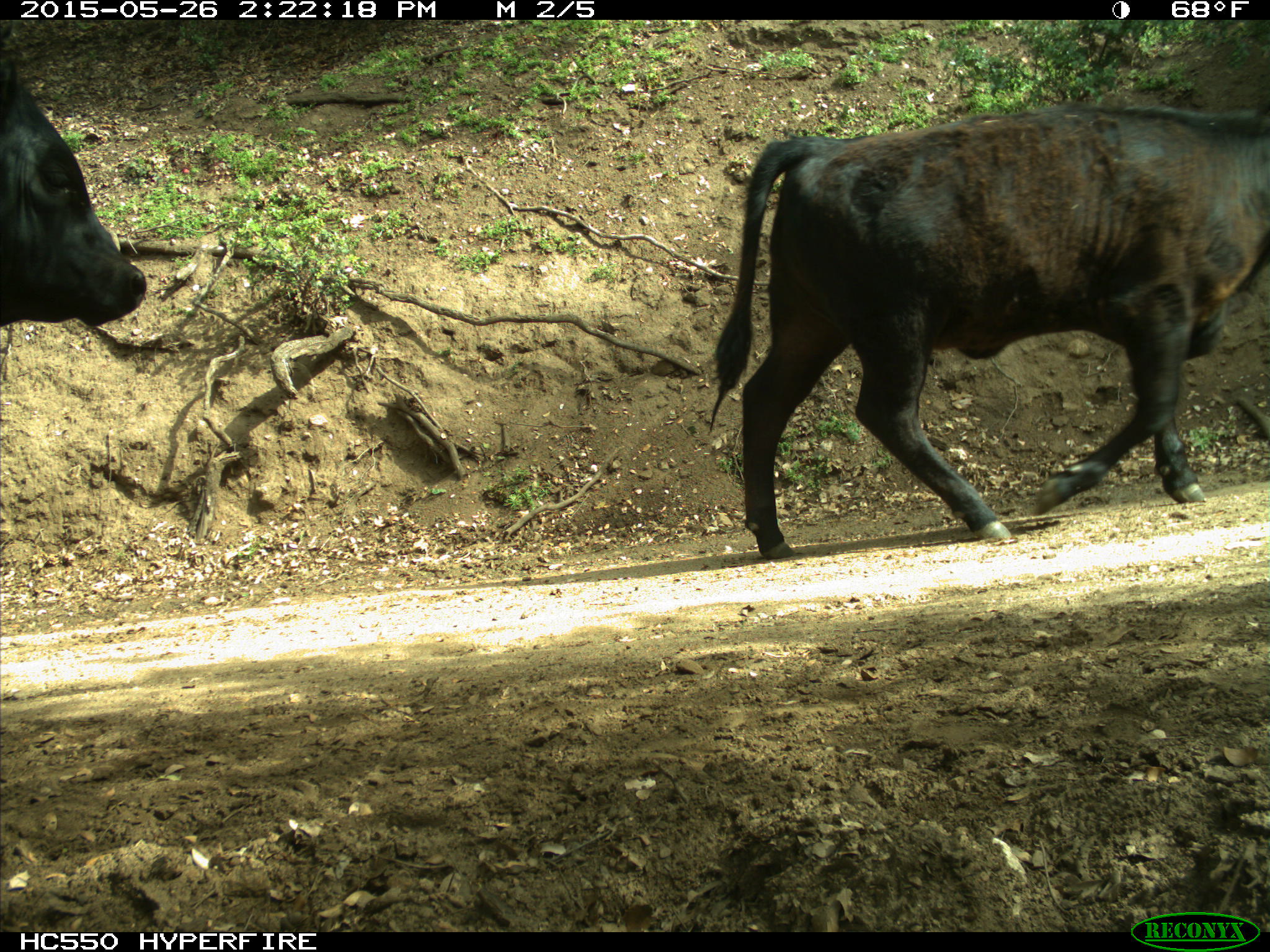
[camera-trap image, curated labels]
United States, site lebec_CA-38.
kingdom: Animalia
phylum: Chordata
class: Mammalia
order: Artiodactyla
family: Bovidae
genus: Bos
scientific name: Bos taurus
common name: domestic cow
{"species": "Bos taurus (domestic cow)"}